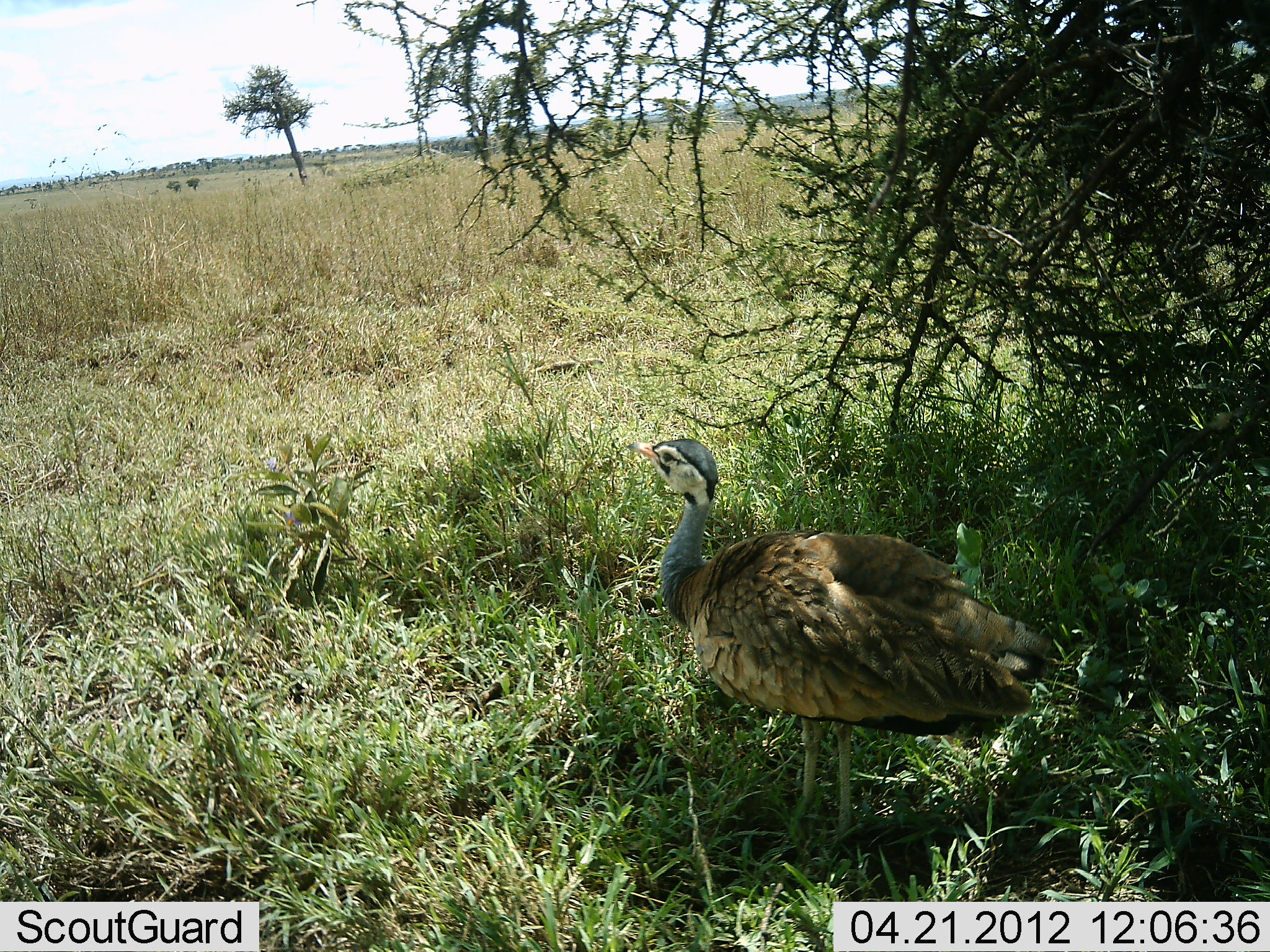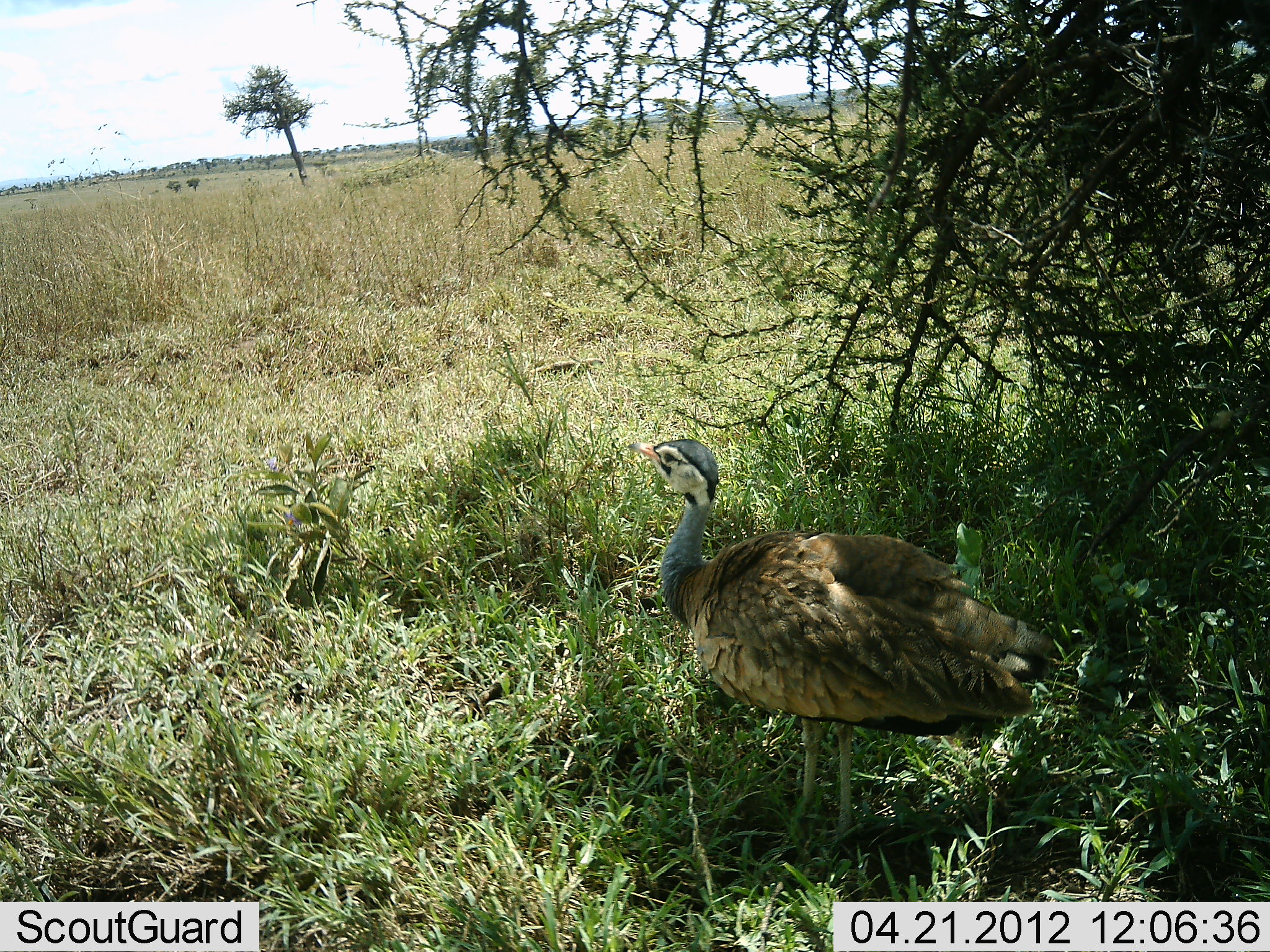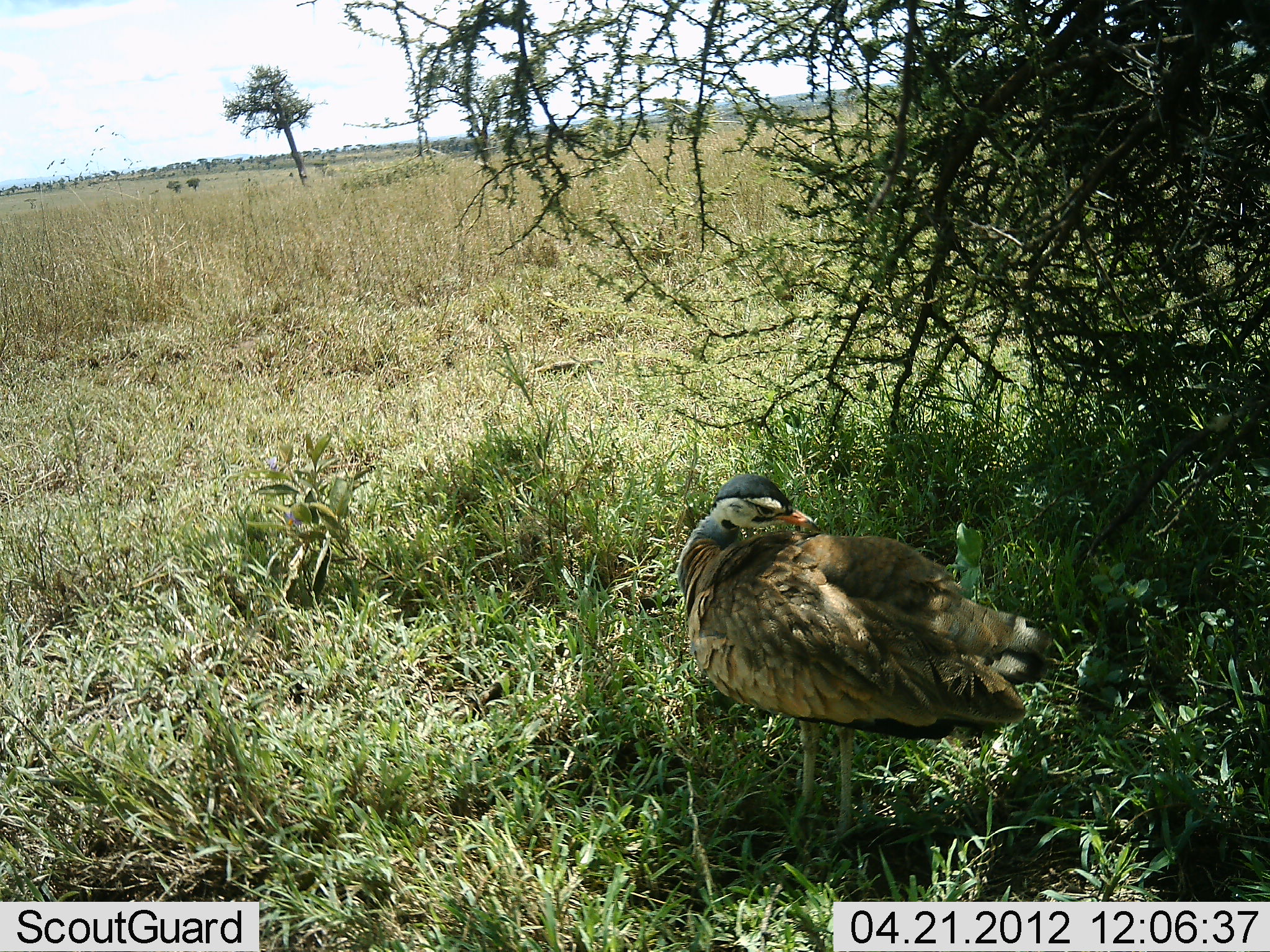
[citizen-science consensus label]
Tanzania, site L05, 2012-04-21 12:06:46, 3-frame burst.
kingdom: Animalia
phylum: Chordata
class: Aves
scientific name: Aves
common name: bird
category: otherbird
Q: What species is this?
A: Otherbird (bird) (Aves).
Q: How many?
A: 1.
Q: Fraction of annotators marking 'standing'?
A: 100%.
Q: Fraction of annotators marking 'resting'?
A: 0%.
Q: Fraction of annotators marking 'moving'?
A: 0%.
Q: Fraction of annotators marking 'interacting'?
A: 0%.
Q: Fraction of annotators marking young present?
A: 0%.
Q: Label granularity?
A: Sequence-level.